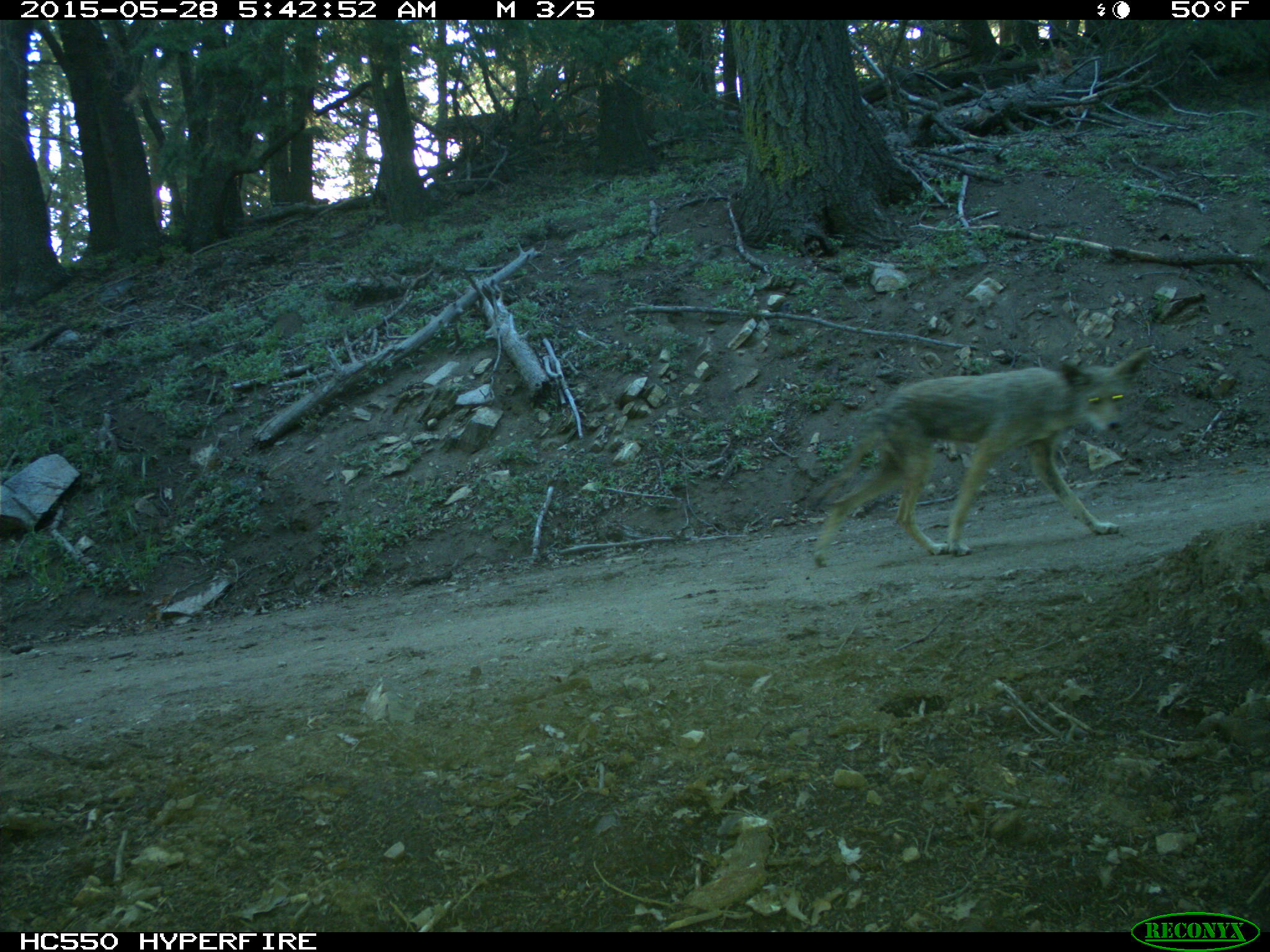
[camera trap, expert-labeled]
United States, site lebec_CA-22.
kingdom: Animalia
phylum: Chordata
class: Mammalia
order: Carnivora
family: Canidae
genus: Canis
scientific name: Canis latrans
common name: coyote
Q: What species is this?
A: Canis latrans (coyote).